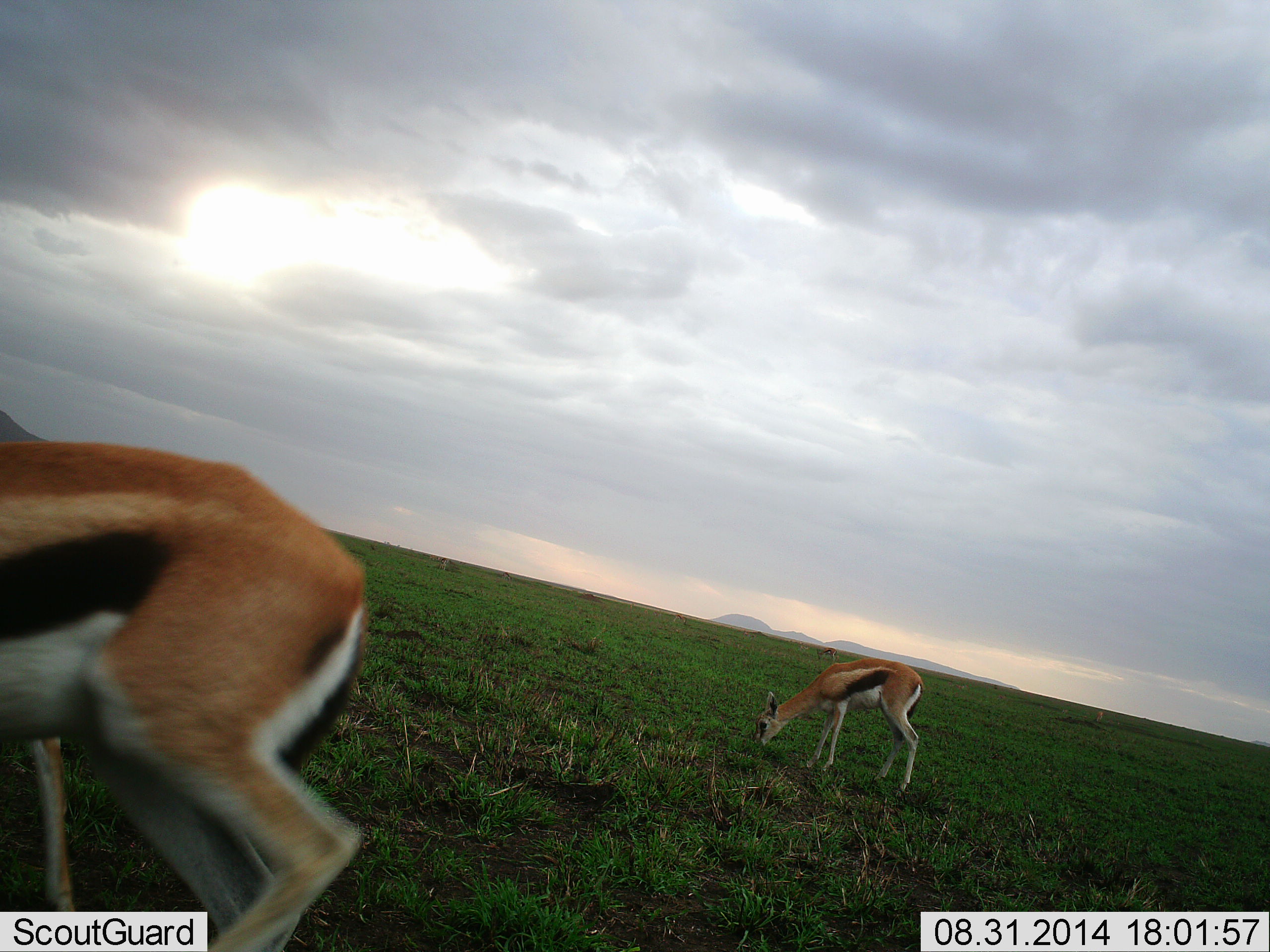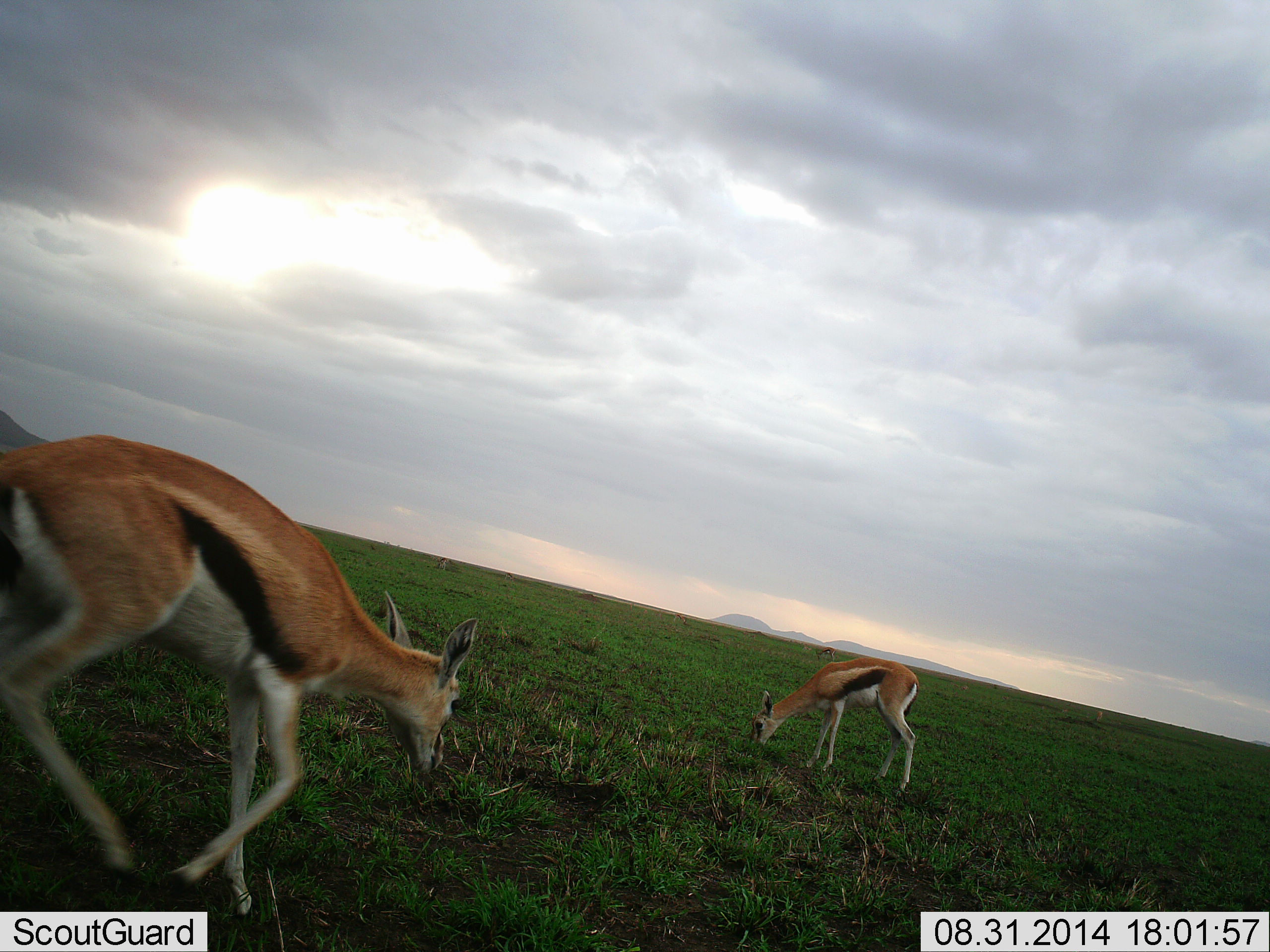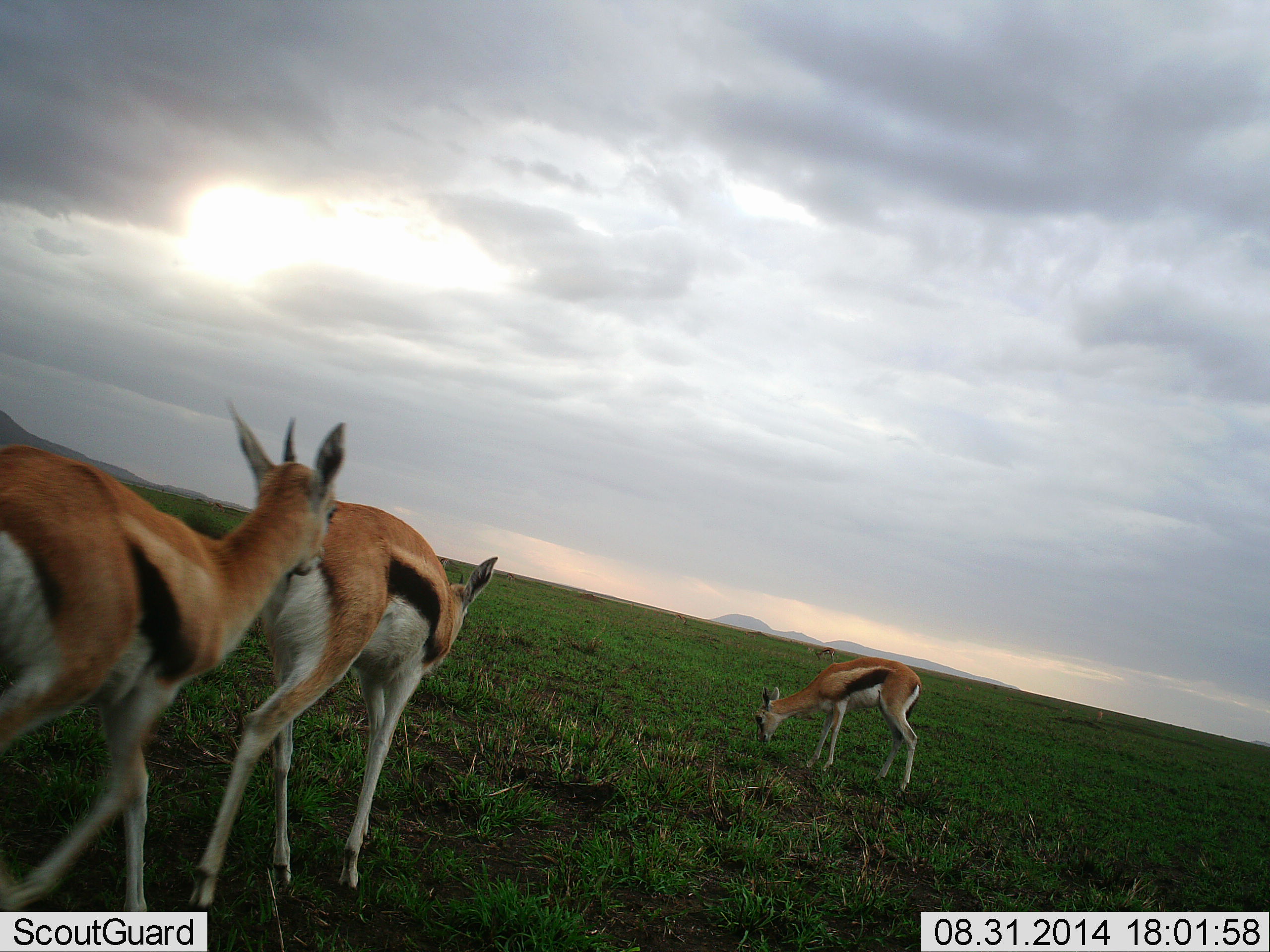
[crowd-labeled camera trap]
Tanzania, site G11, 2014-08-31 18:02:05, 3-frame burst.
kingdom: Animalia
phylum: Chordata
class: Mammalia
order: Artiodactyla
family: Bovidae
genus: Eudorcas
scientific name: Eudorcas thomsonii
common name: thomson's gazelle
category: gazellethomsons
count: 3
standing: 10%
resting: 0%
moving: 70%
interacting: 0%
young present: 0%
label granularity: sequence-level